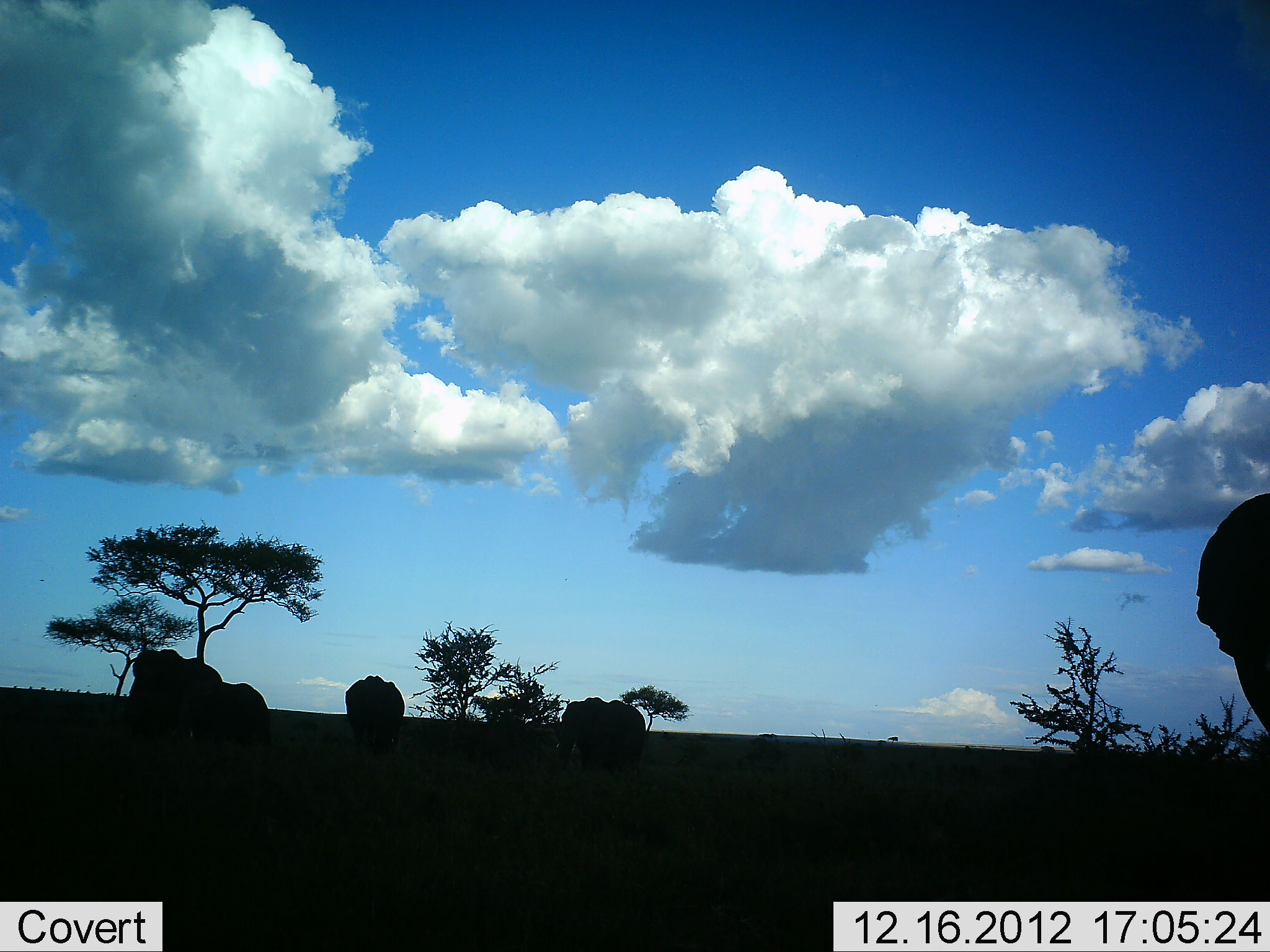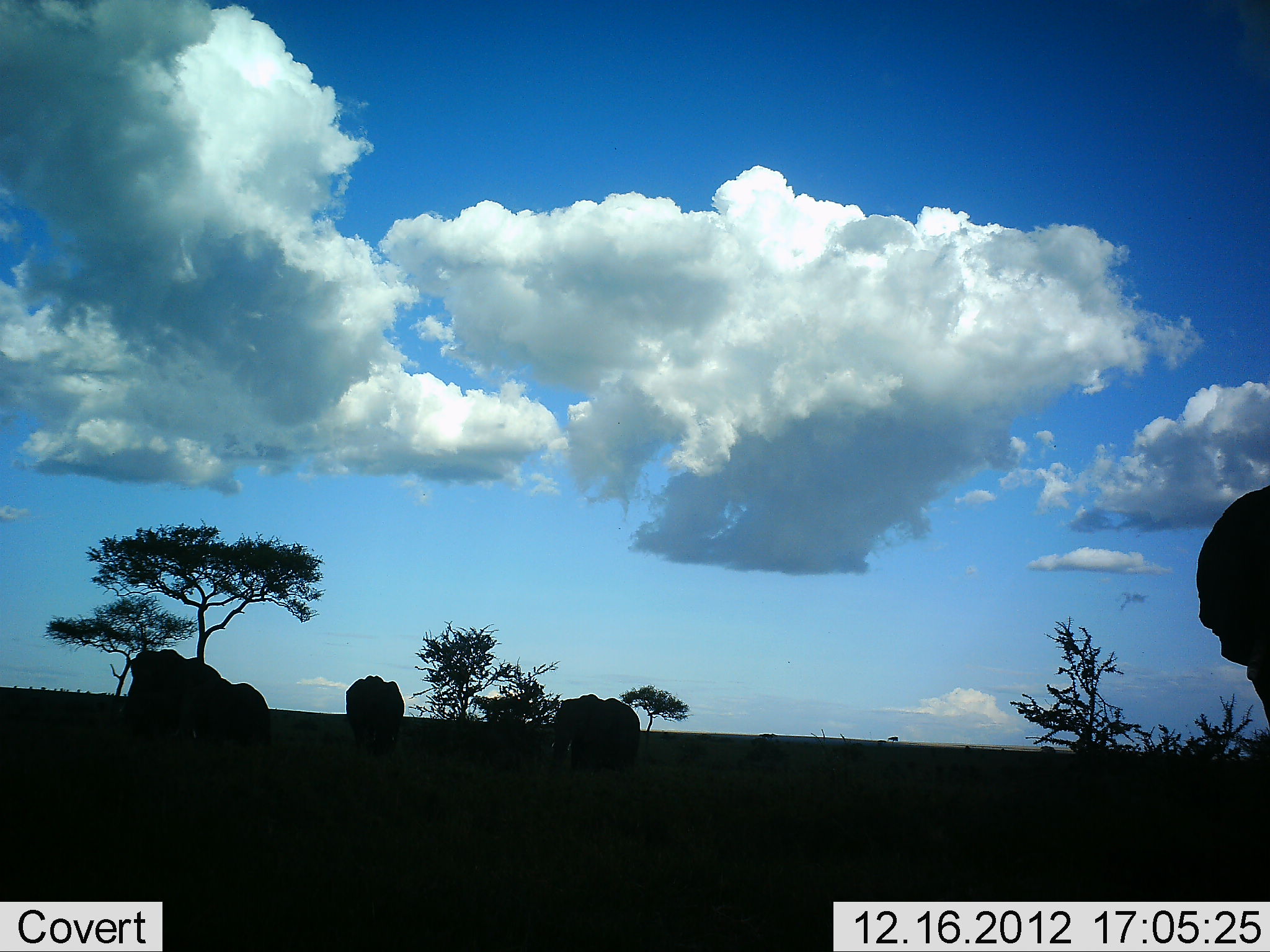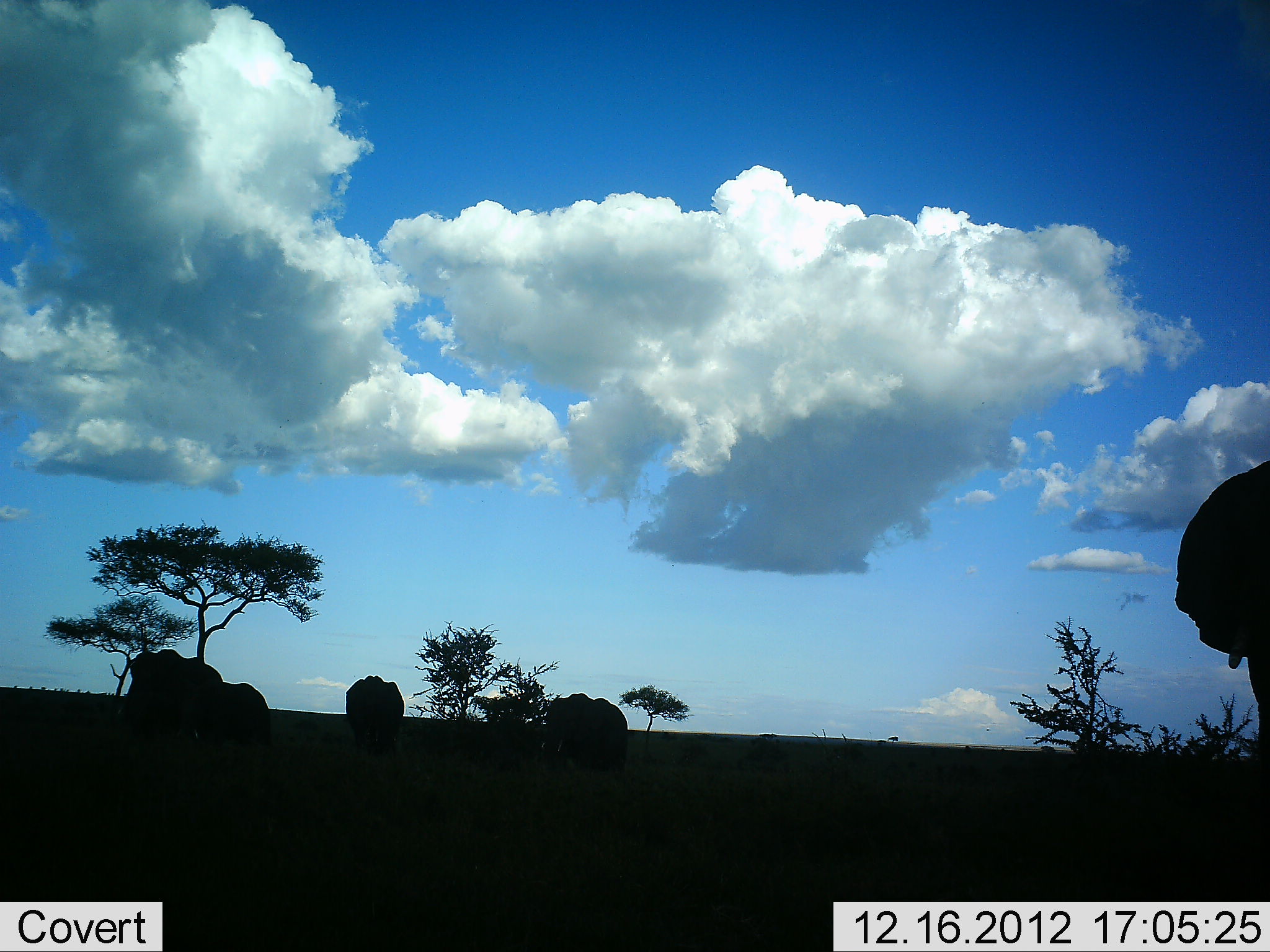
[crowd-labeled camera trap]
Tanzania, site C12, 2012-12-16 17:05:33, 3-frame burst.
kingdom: Animalia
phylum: Chordata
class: Mammalia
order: Proboscidea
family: Elephantidae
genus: Loxodonta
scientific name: Loxodonta africana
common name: african bush elephant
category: elephant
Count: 5.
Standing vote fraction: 69%.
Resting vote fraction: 7%.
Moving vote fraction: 59%.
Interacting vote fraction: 3%.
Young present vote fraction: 10%.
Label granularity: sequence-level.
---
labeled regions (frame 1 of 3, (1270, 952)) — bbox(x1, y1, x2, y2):
animal: bbox(1195, 492, 1270, 738); bbox(116, 650, 240, 748); bbox(553, 695, 647, 780); bbox(179, 680, 271, 751); bbox(342, 674, 407, 758)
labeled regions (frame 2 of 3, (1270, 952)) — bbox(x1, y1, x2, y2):
animal: bbox(1196, 485, 1270, 726); bbox(117, 648, 222, 738); bbox(548, 694, 642, 778); bbox(180, 675, 271, 751); bbox(343, 675, 407, 758)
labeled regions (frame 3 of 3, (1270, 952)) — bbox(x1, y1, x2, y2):
animal: bbox(1175, 460, 1270, 786); bbox(117, 649, 226, 743); bbox(540, 693, 629, 774); bbox(180, 676, 270, 746); bbox(345, 676, 404, 760)